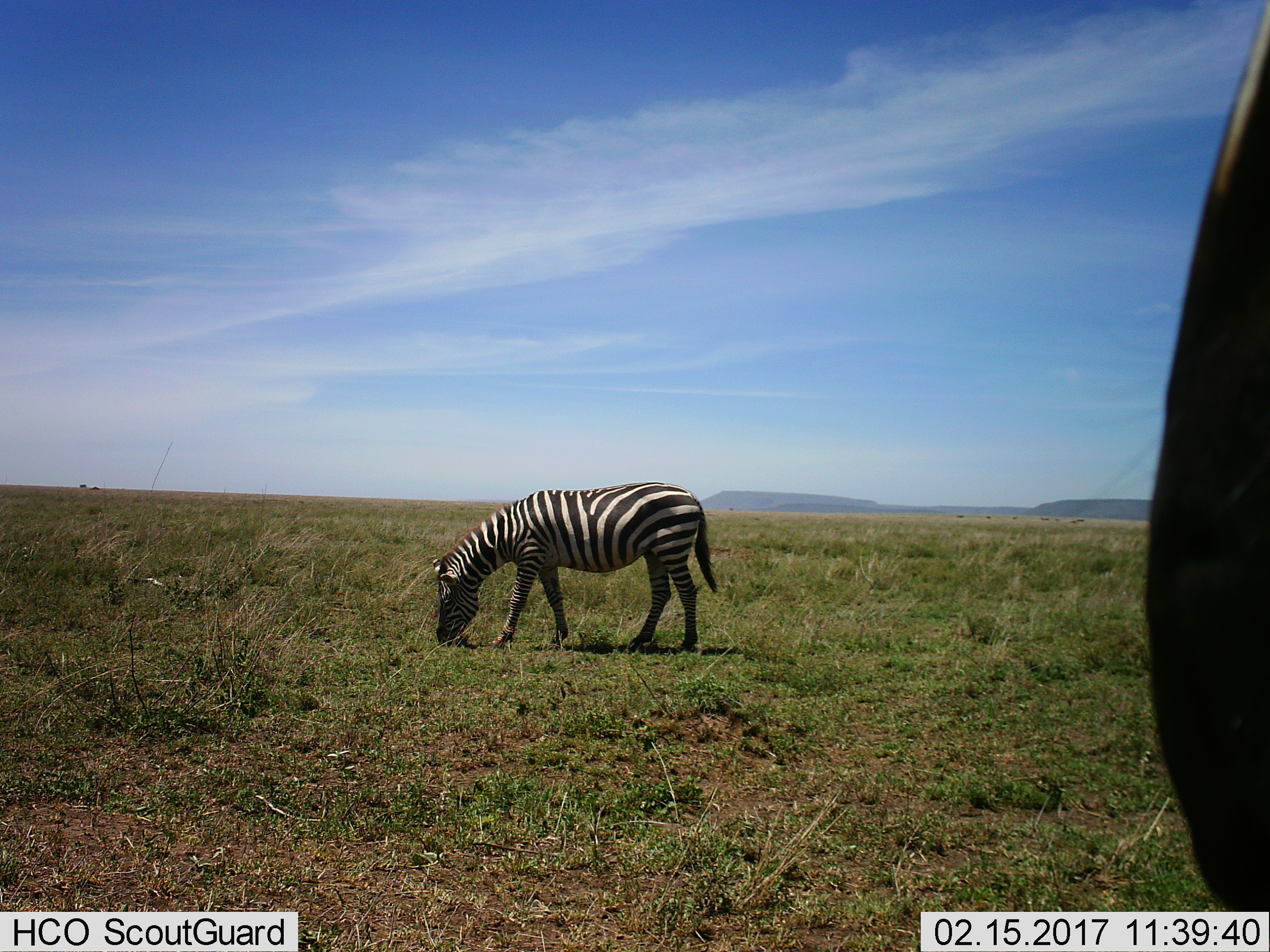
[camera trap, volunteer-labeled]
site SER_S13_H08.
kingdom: Animalia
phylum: Chordata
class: Mammalia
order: Perissodactyla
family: Equidae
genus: Equus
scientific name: Equus quagga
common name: plains zebra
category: zebraplains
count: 1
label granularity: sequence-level